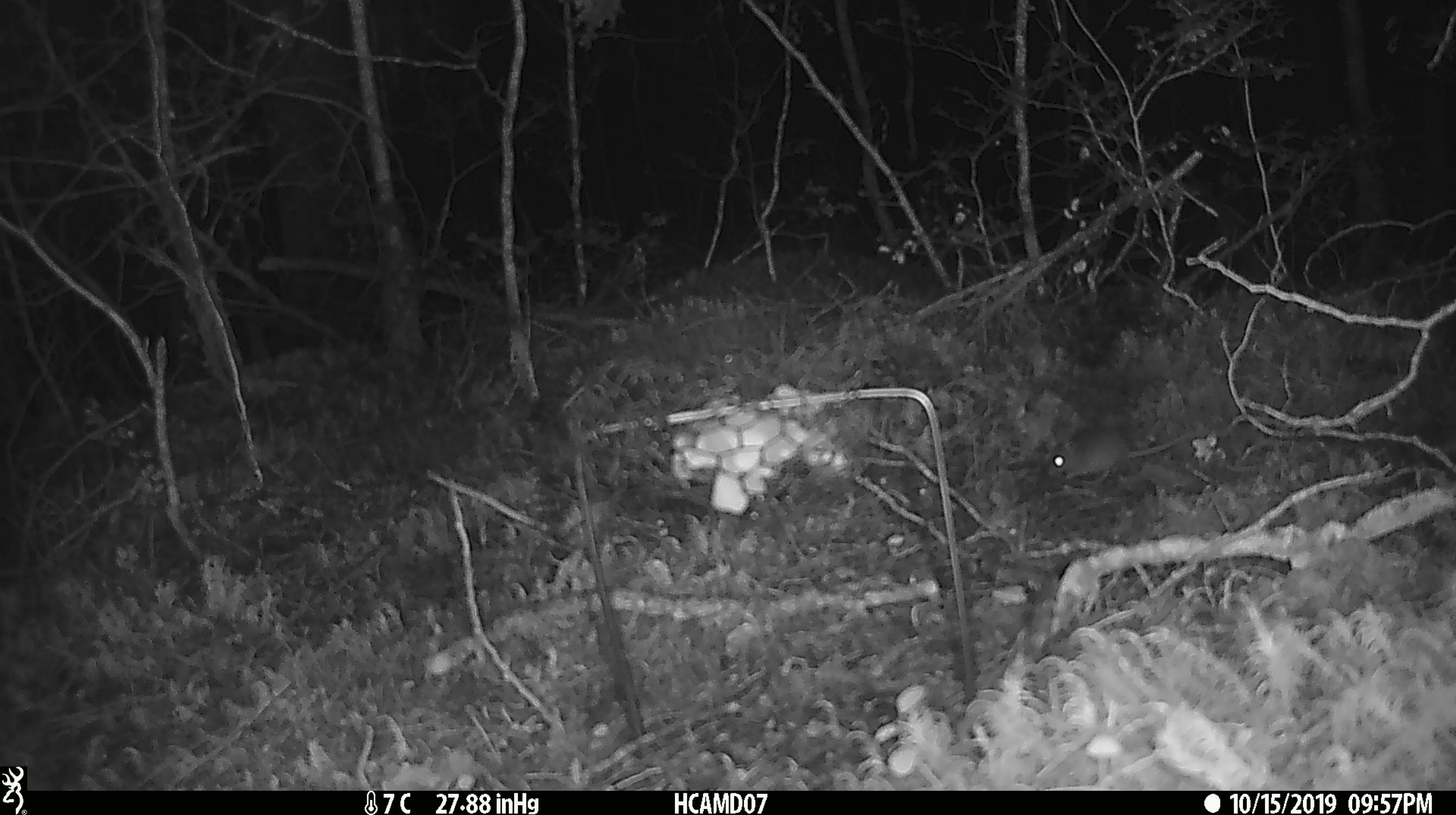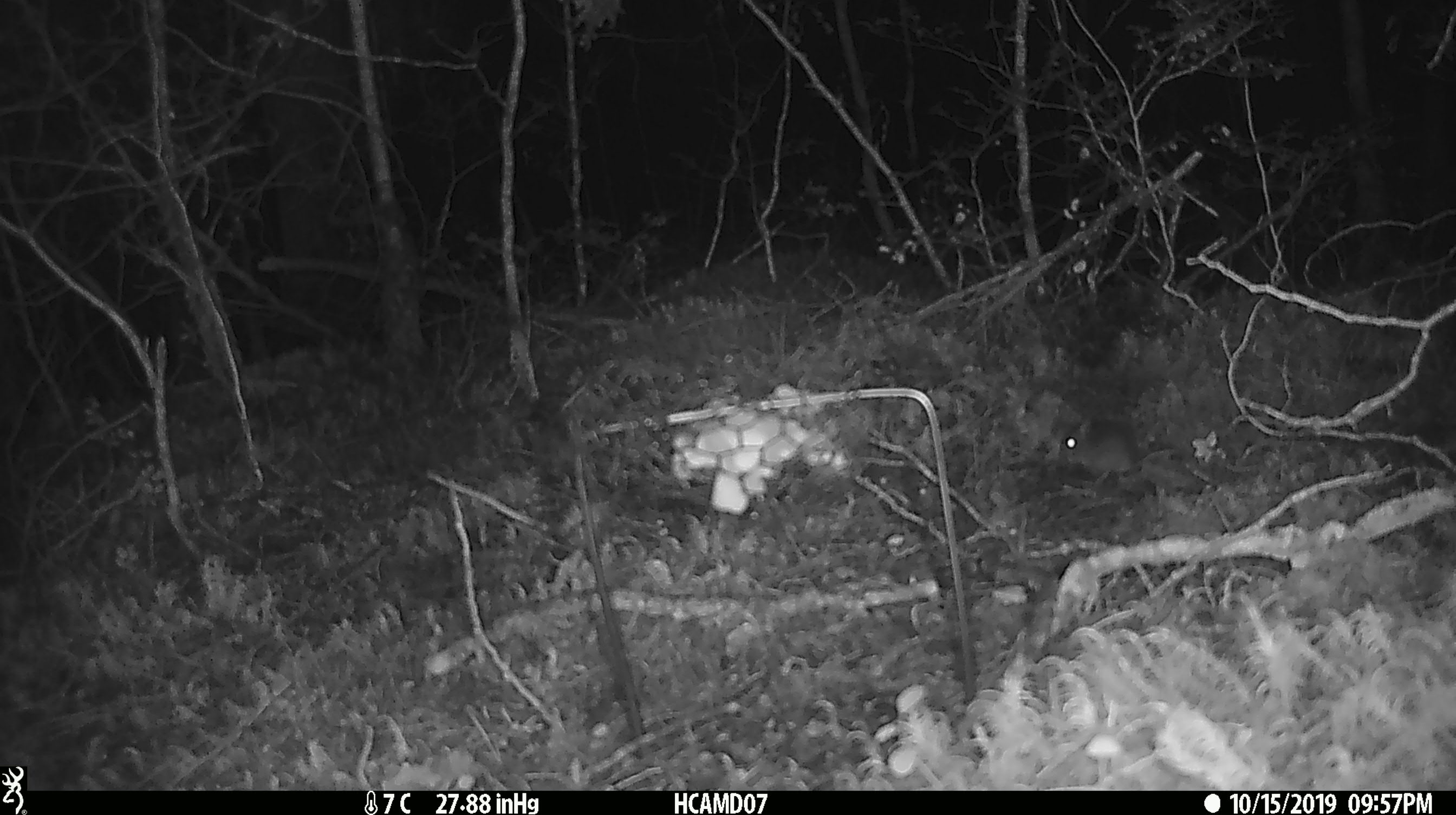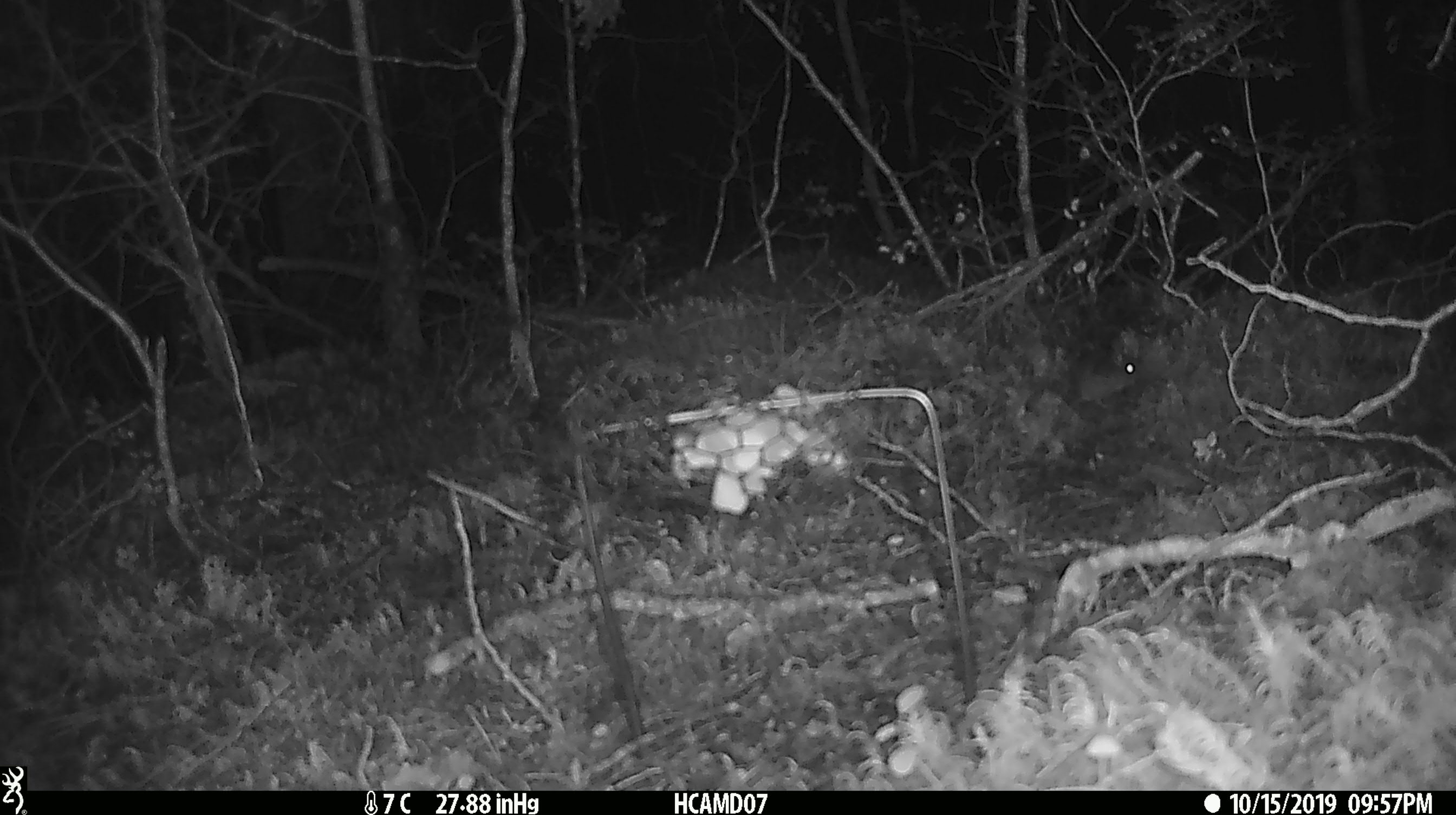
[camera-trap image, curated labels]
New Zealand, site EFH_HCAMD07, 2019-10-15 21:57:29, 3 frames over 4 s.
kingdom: Animalia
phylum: Chordata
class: Mammalia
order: Rodentia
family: Muridae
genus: Mus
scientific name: Mus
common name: mouse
Mouse (Mus).